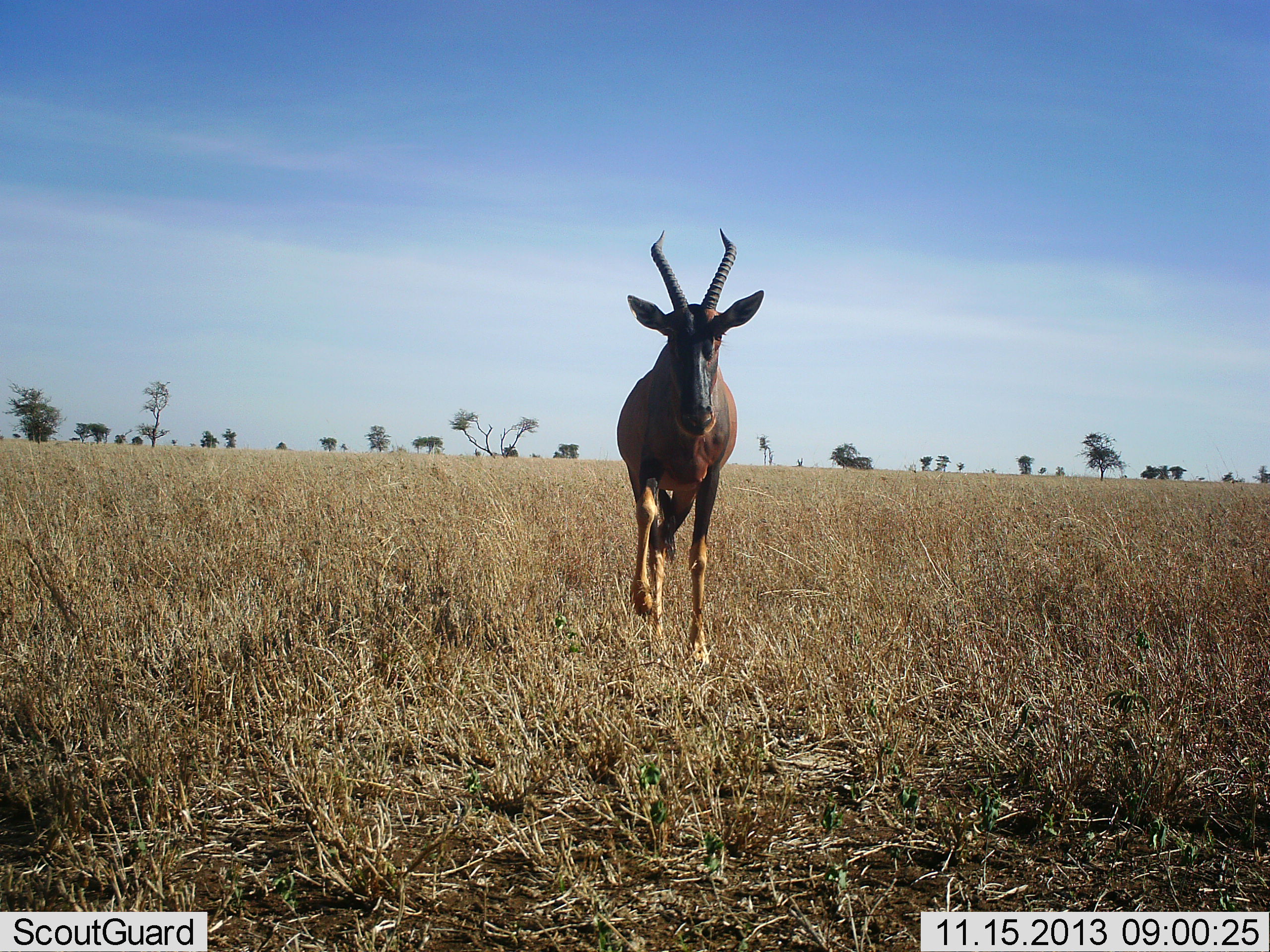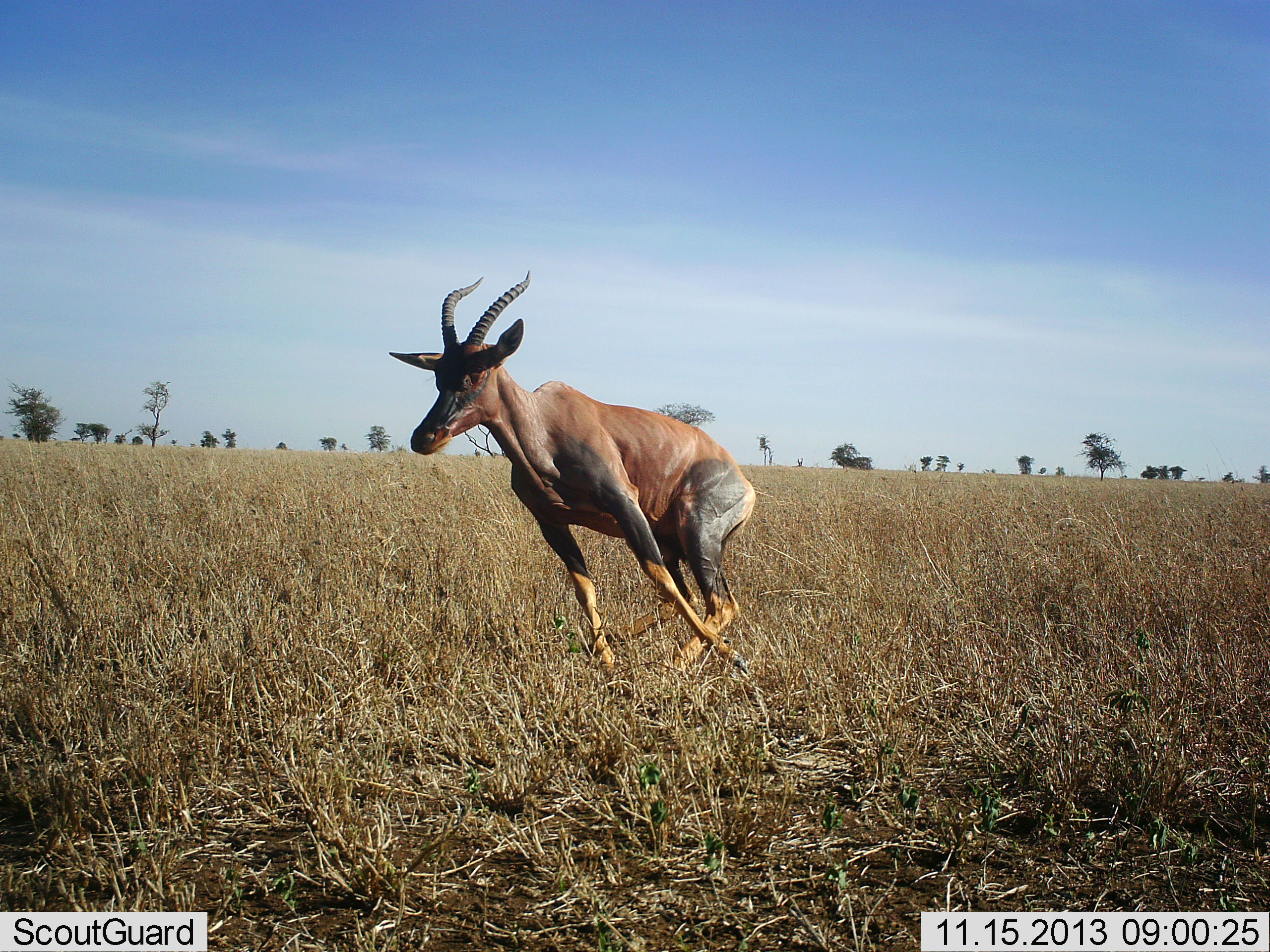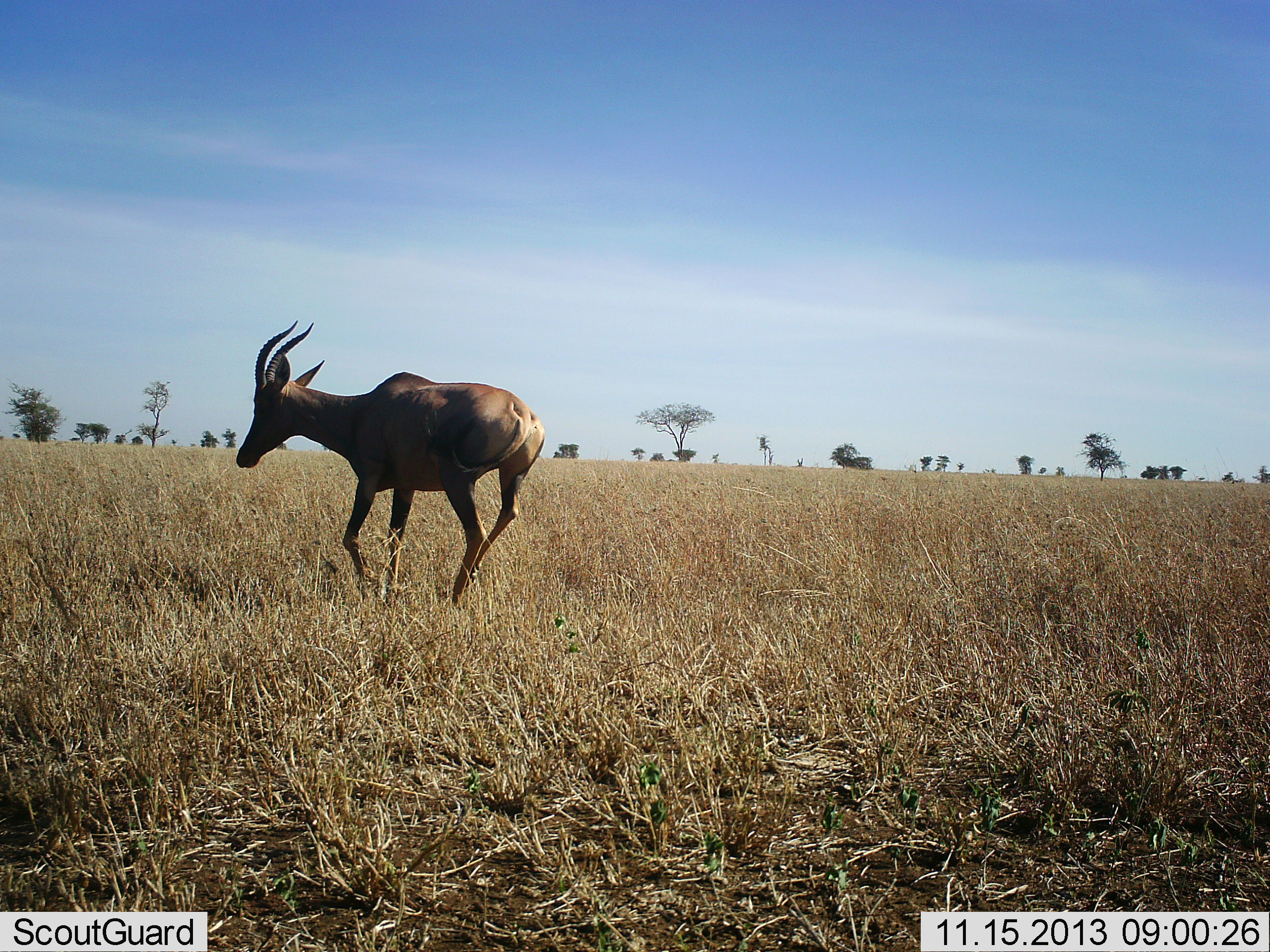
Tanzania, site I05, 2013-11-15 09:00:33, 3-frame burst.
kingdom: Animalia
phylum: Chordata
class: Mammalia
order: Artiodactyla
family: Bovidae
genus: Damaliscus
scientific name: Damaliscus lunatus jimela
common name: topi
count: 1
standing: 0%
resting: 0%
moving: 100%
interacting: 0%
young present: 0%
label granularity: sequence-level